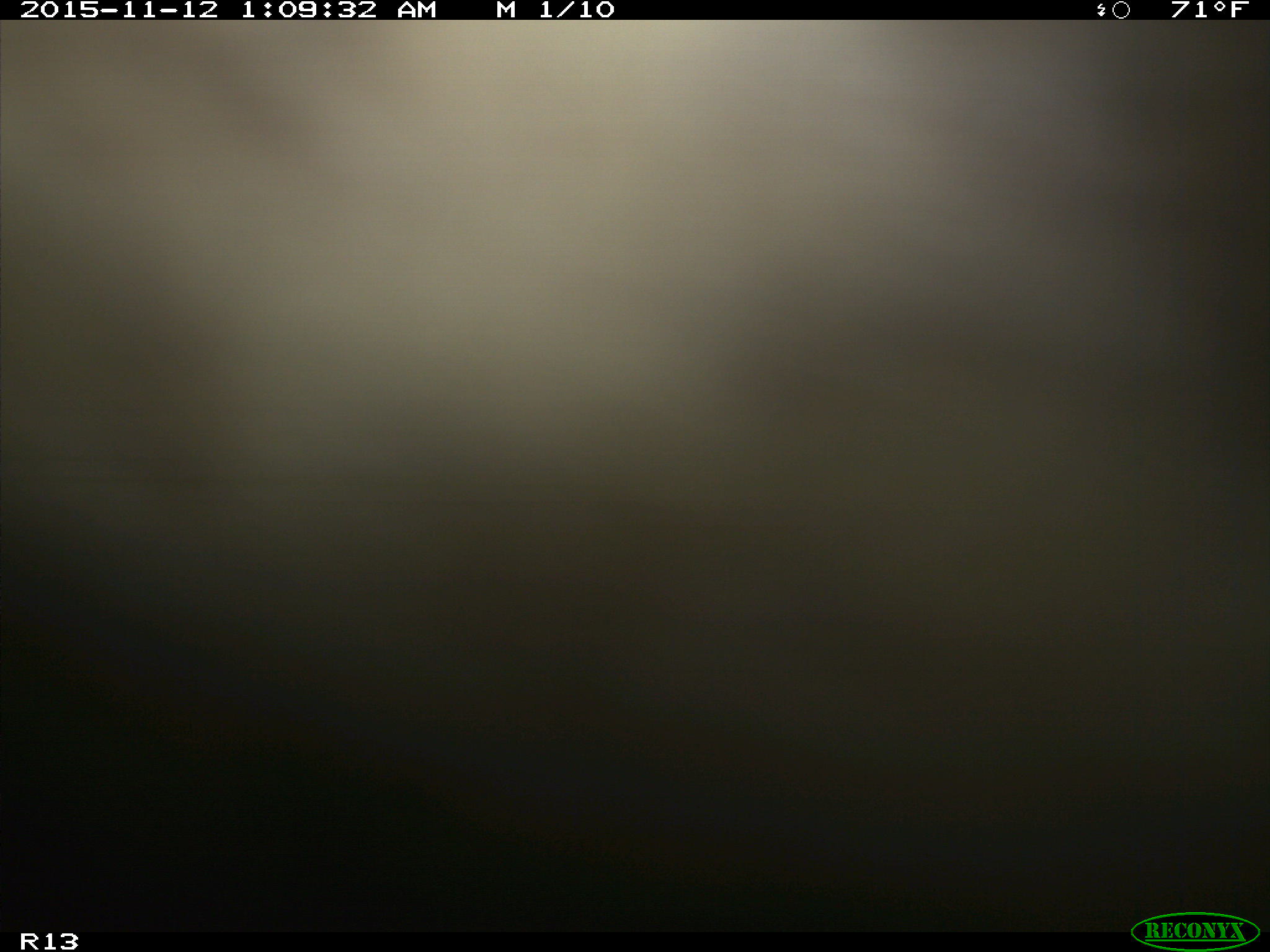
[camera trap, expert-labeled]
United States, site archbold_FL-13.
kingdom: Animalia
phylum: Chordata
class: Mammalia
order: Artiodactyla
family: Bovidae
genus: Bos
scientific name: Bos taurus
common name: domestic cow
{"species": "Bos taurus (domestic cow)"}